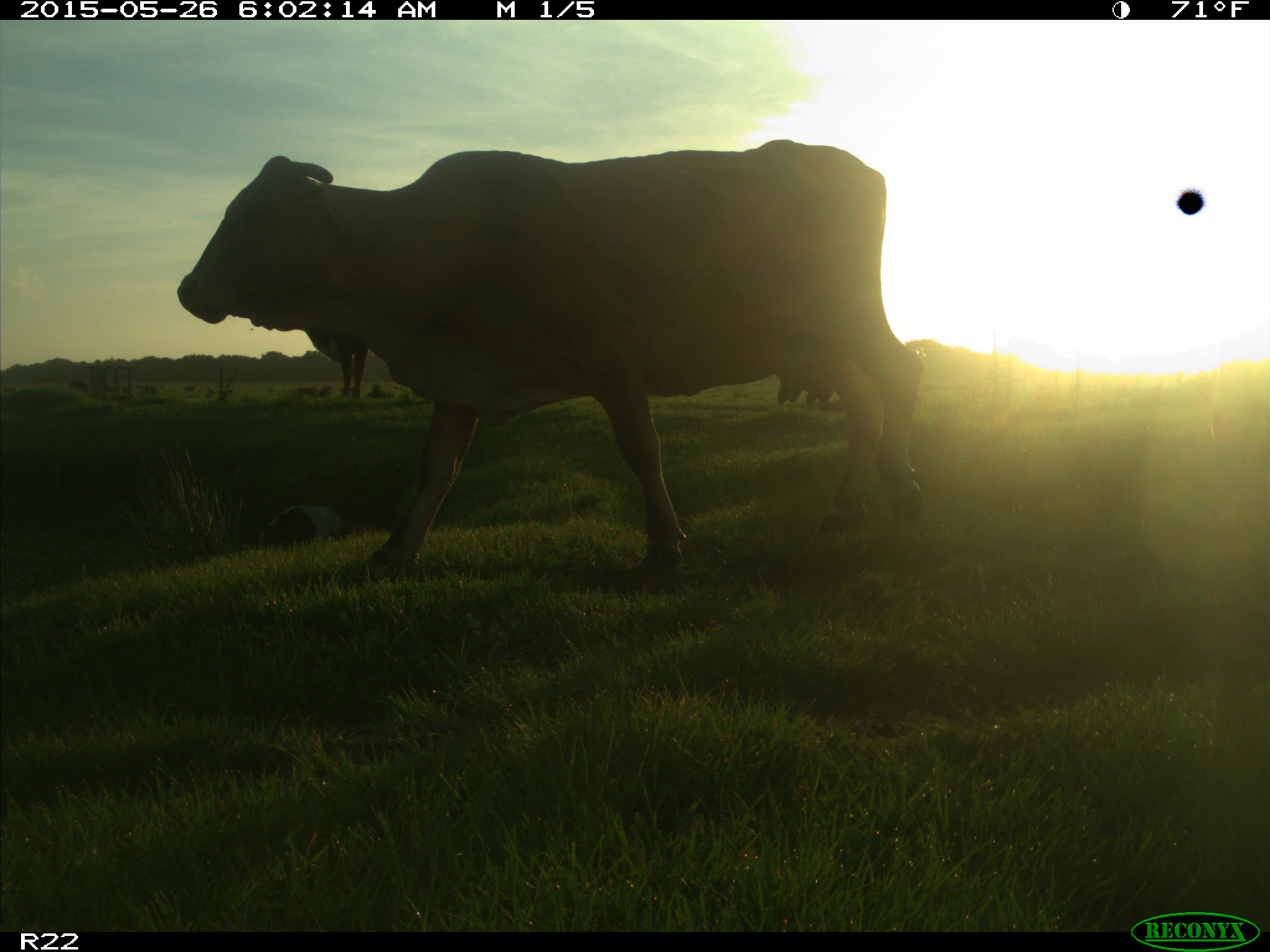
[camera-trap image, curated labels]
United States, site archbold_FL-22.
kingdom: Animalia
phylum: Chordata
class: Mammalia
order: Artiodactyla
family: Bovidae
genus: Bos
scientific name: Bos taurus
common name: domestic cow